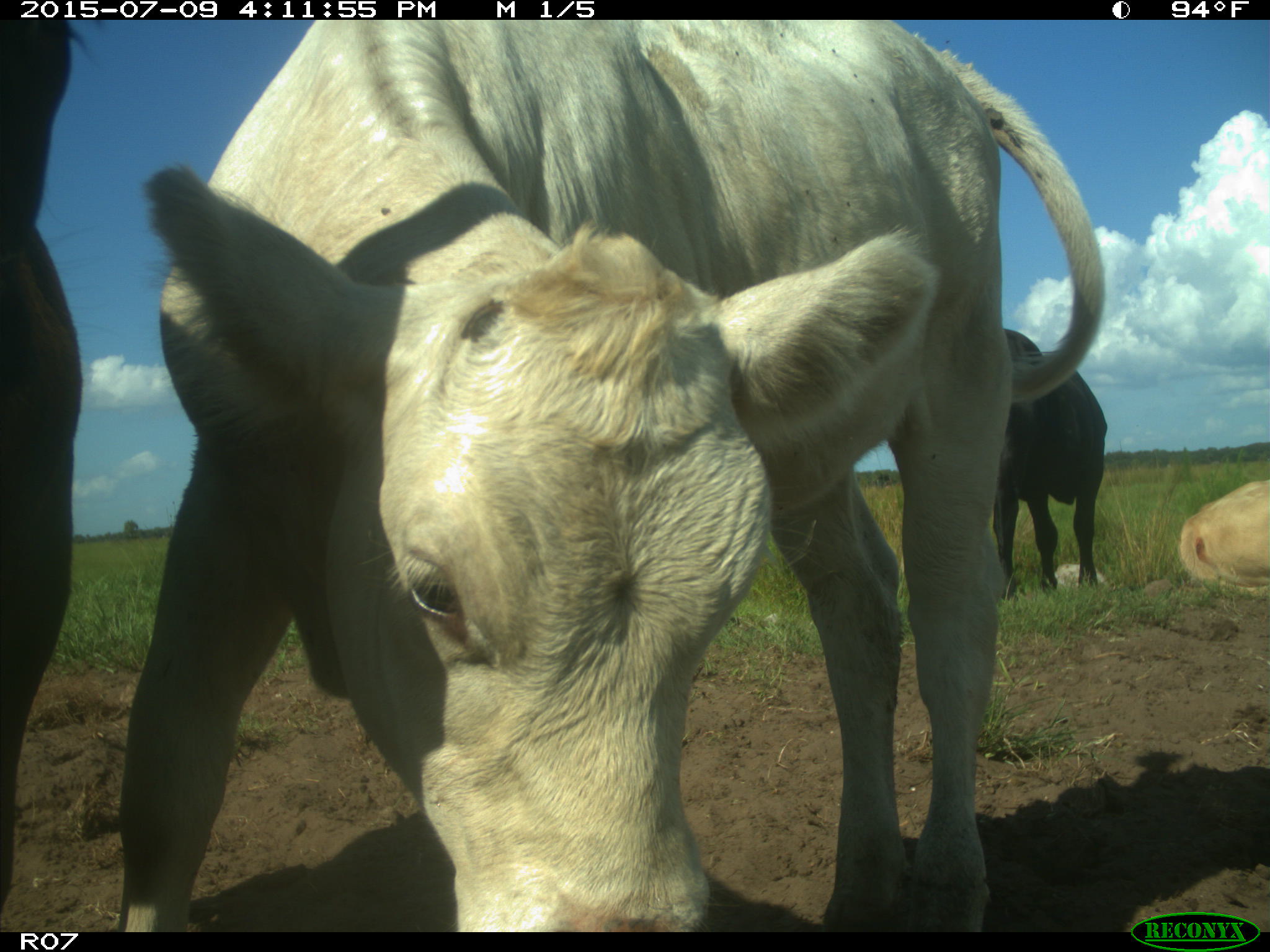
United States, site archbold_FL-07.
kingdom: Animalia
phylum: Chordata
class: Mammalia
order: Artiodactyla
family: Bovidae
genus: Bos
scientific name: Bos taurus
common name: domestic cow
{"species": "Bos taurus (domestic cow)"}